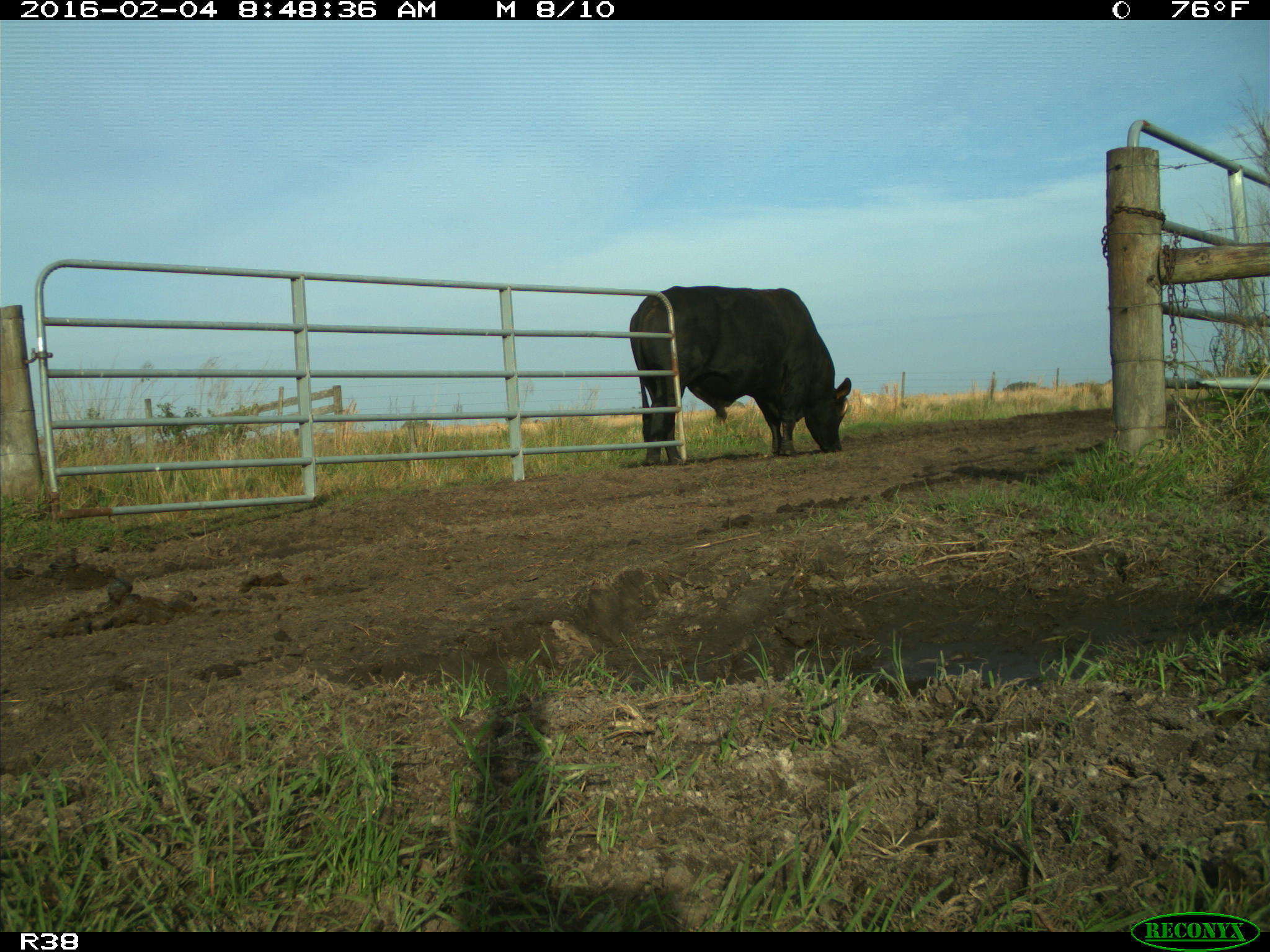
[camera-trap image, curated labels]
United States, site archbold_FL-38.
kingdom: Animalia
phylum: Chordata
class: Mammalia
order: Artiodactyla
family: Bovidae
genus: Bos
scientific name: Bos taurus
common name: domestic cow